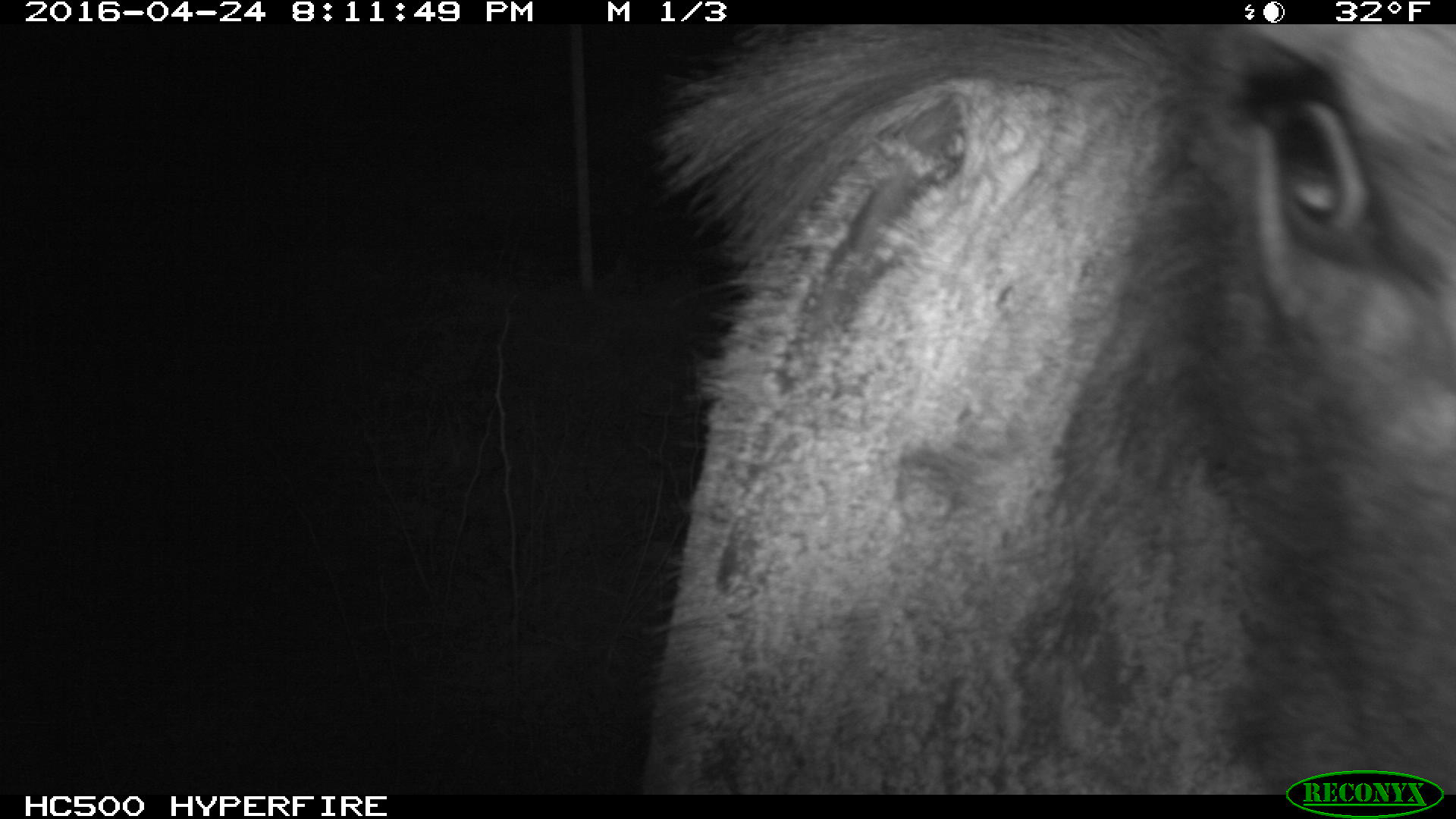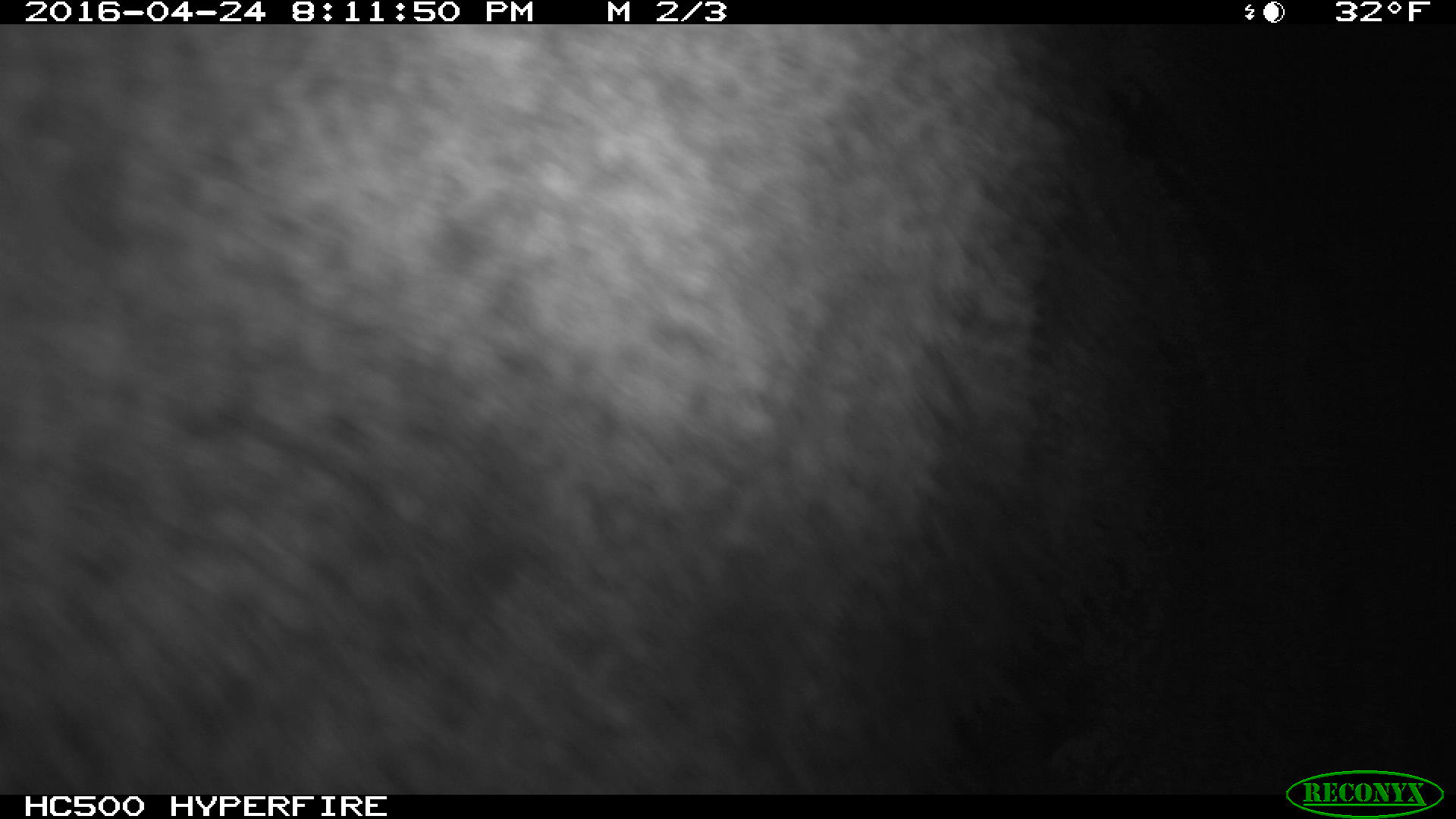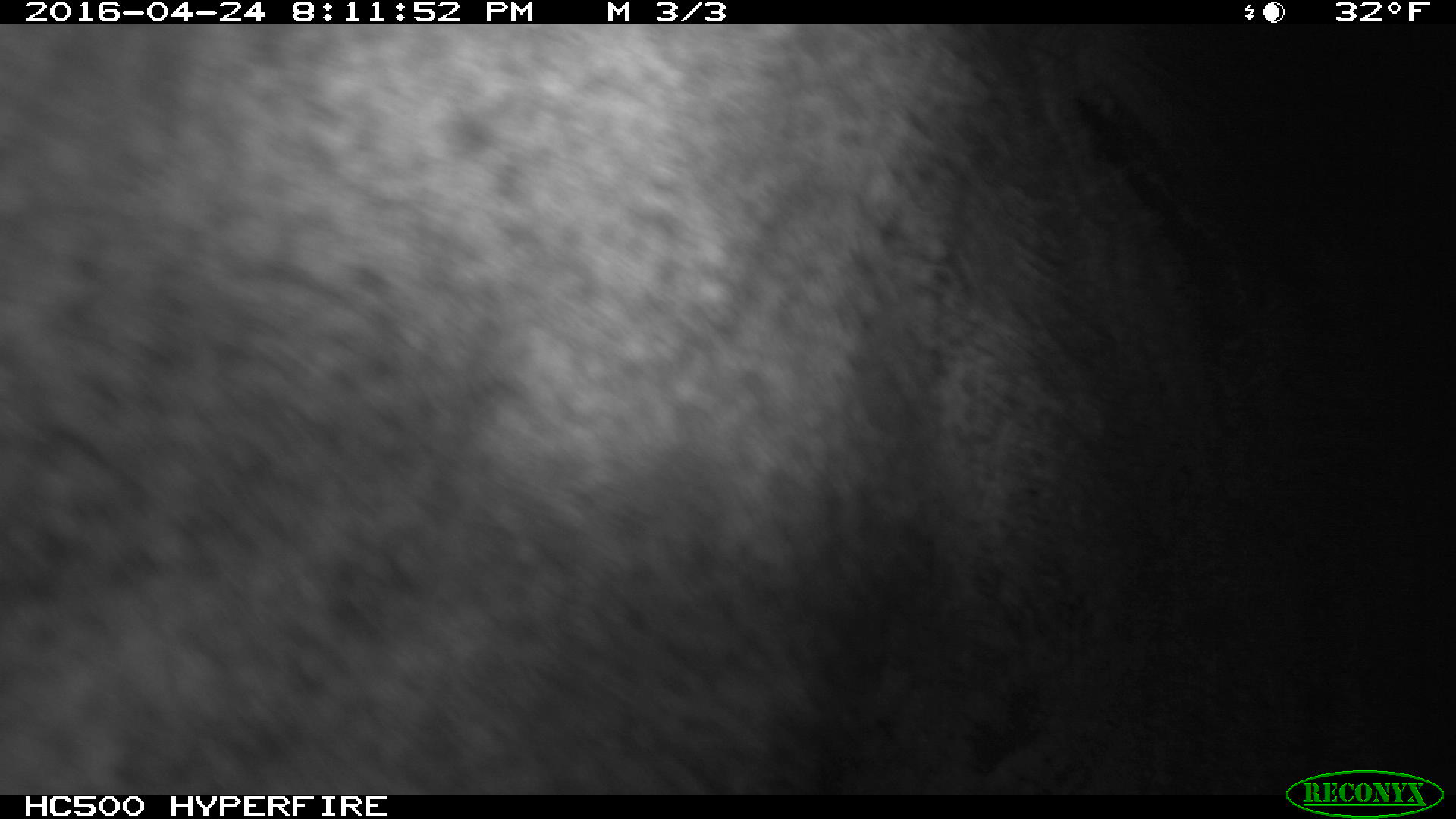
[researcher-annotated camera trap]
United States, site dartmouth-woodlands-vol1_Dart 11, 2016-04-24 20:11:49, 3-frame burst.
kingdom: Animalia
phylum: Chordata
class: Mammalia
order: Artiodactyla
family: Cervidae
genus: Alces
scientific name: Alces alces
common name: moose